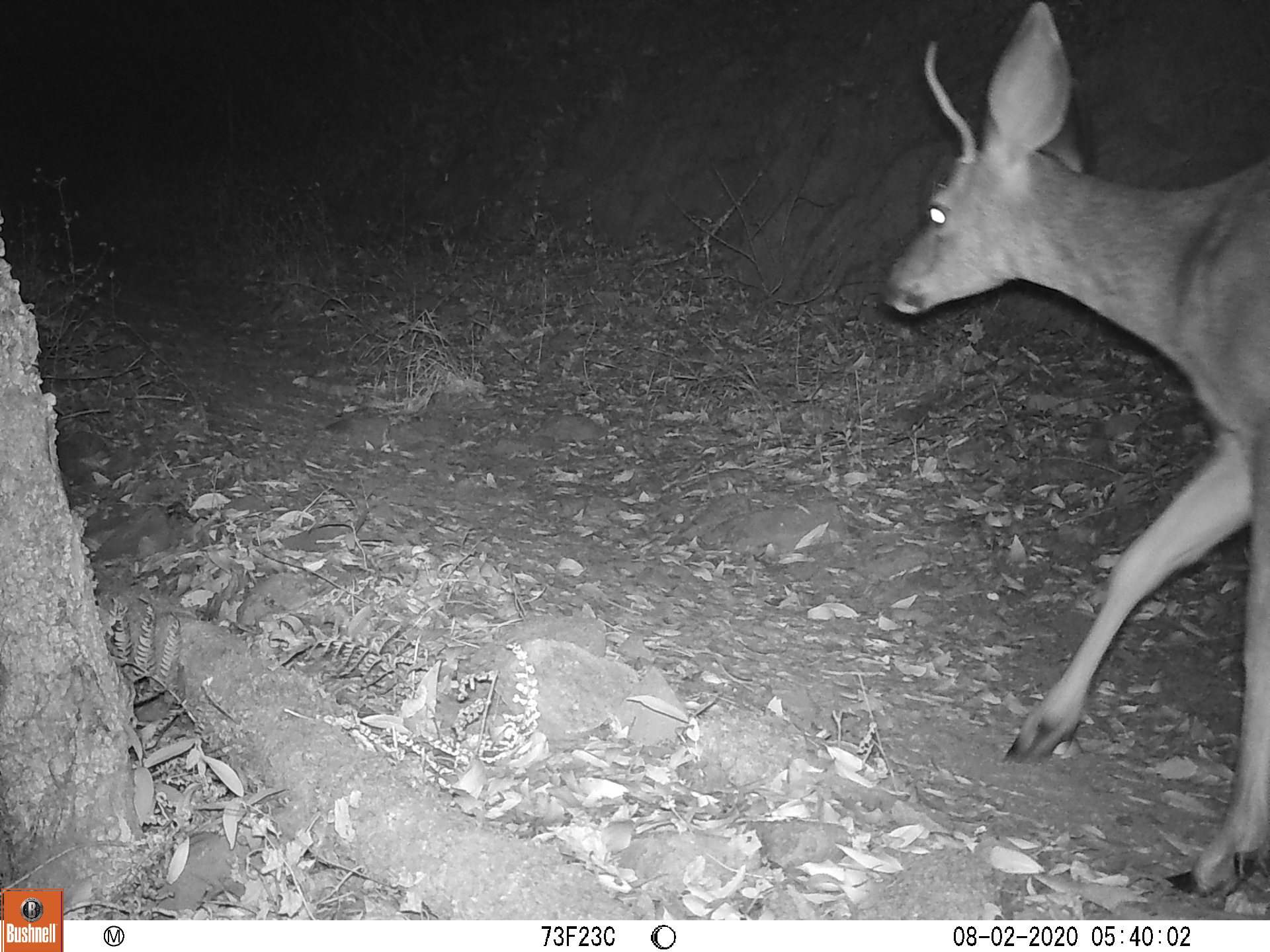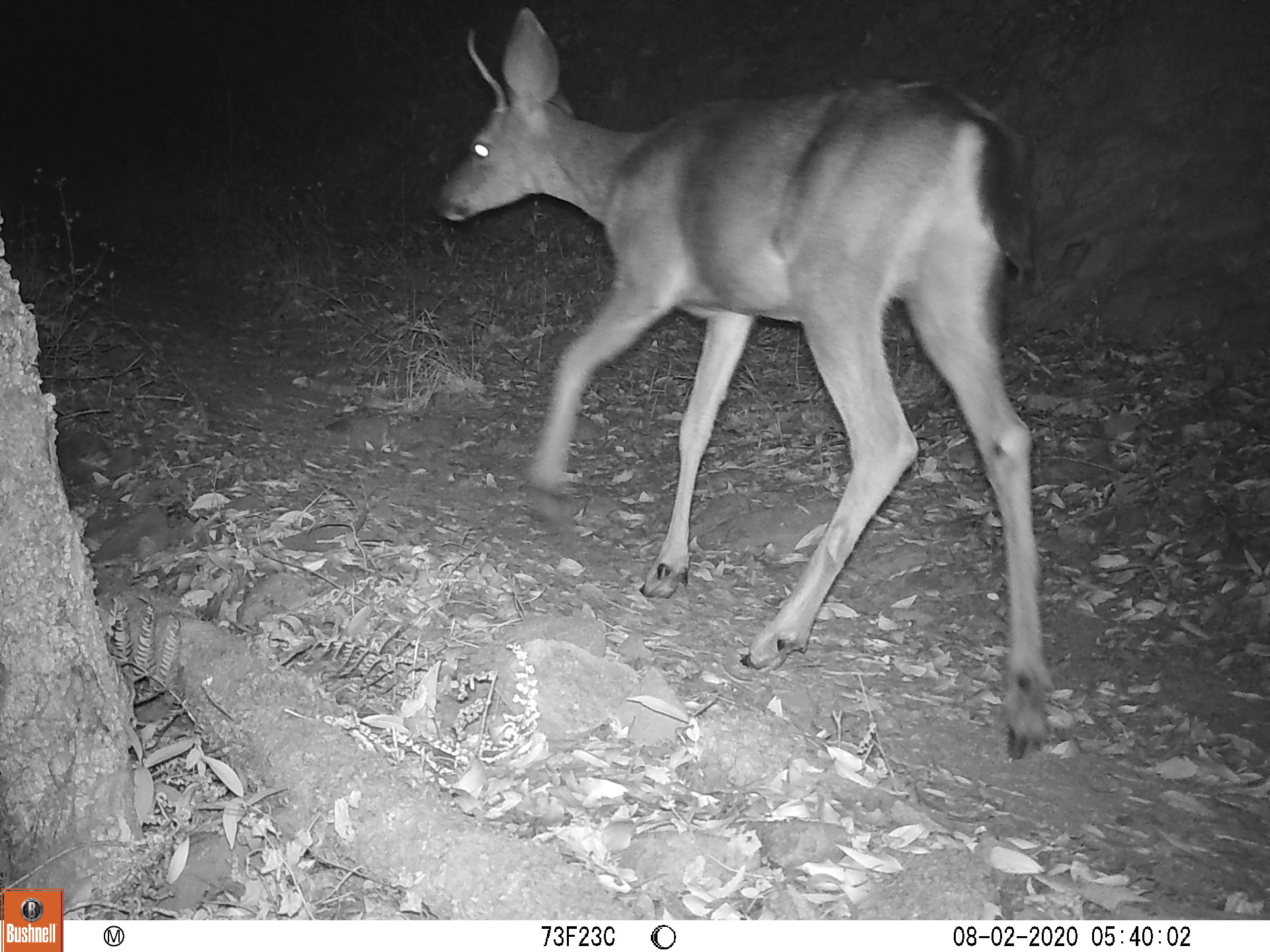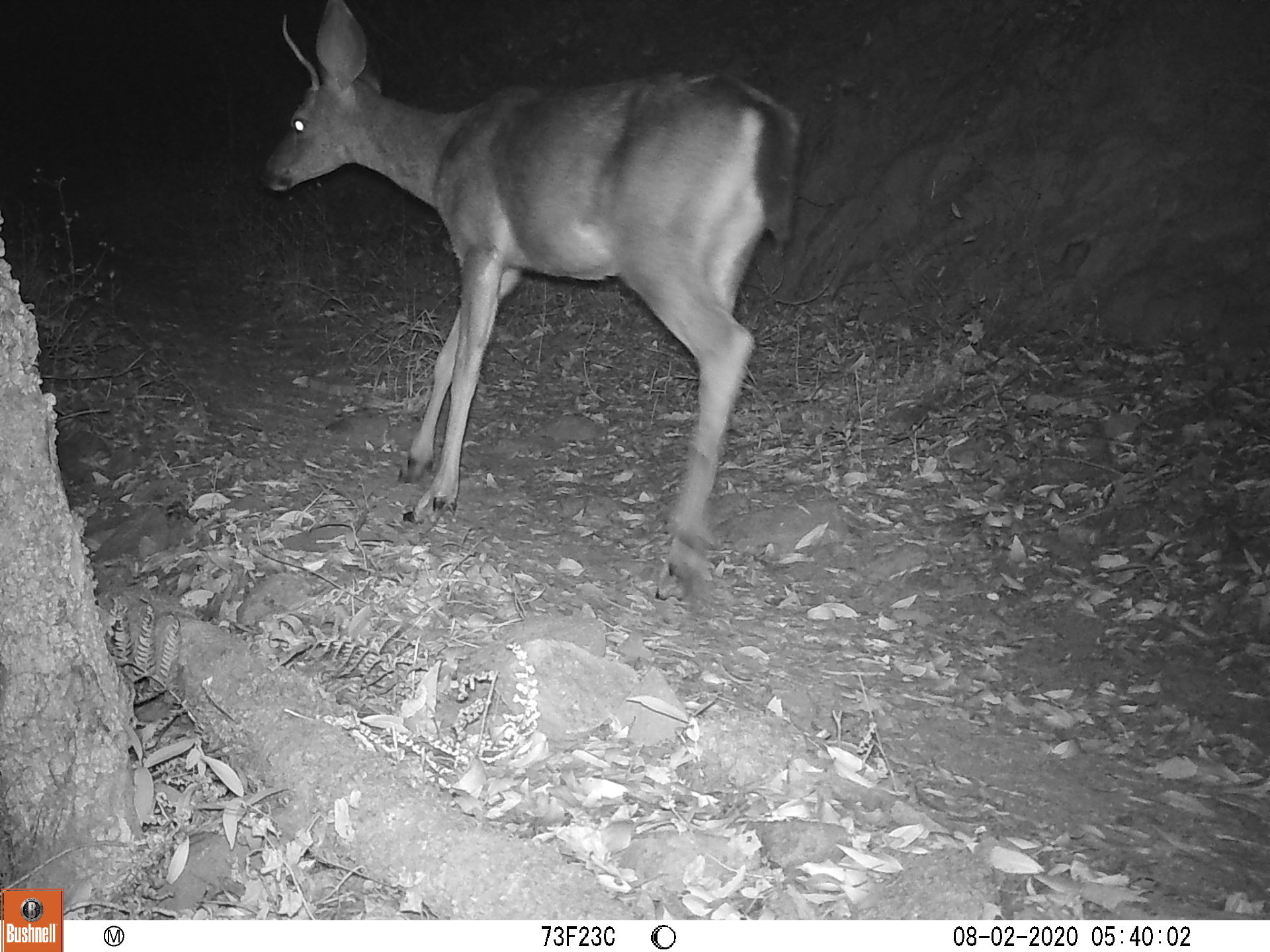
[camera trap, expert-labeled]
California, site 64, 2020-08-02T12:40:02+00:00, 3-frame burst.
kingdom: Animalia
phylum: Chordata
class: Mammalia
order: Artiodactyla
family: Cervidae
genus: Odocoileus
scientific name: Odocoileus hemionus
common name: mule deer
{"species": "mule deer (Odocoileus hemionus)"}